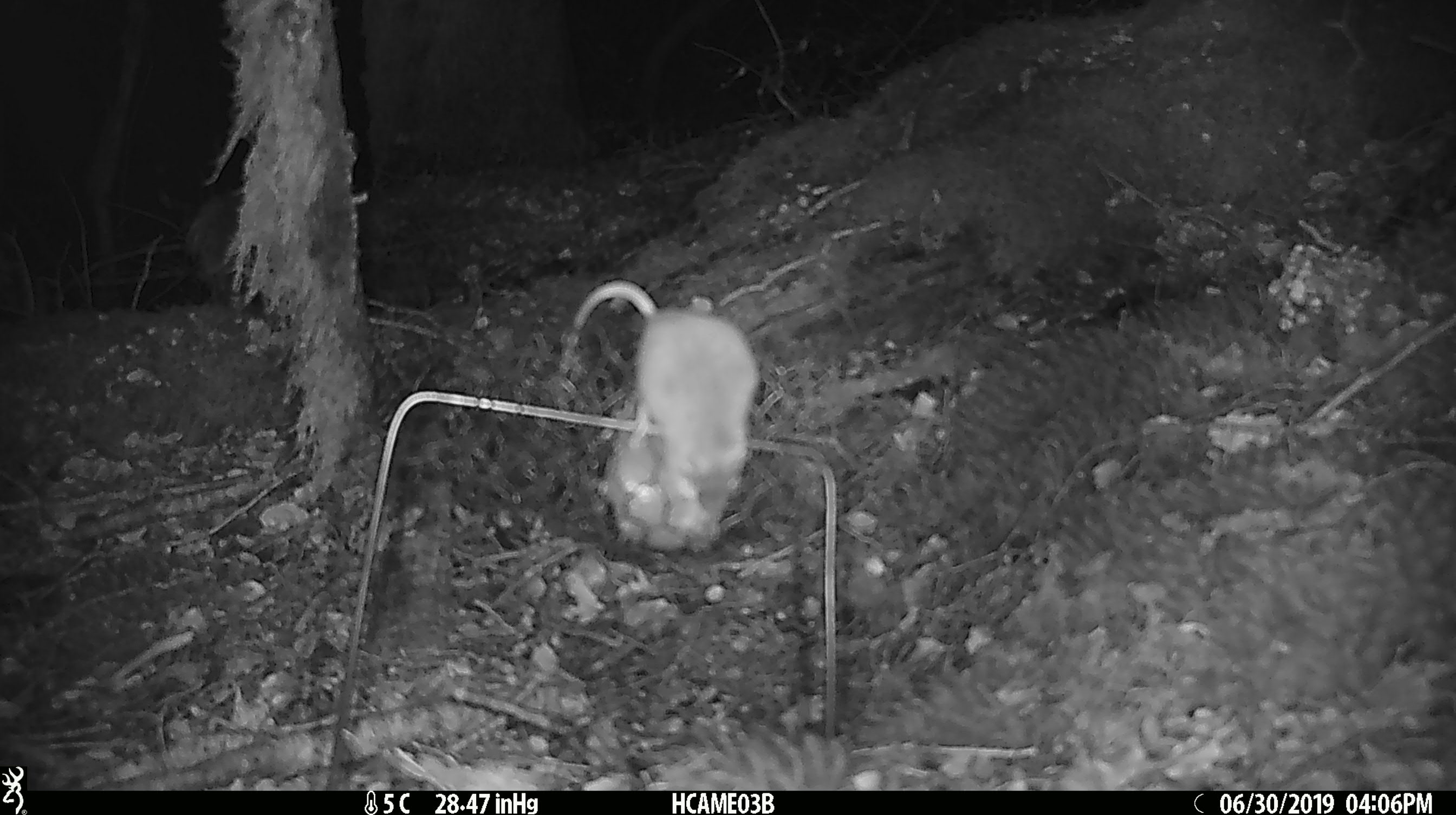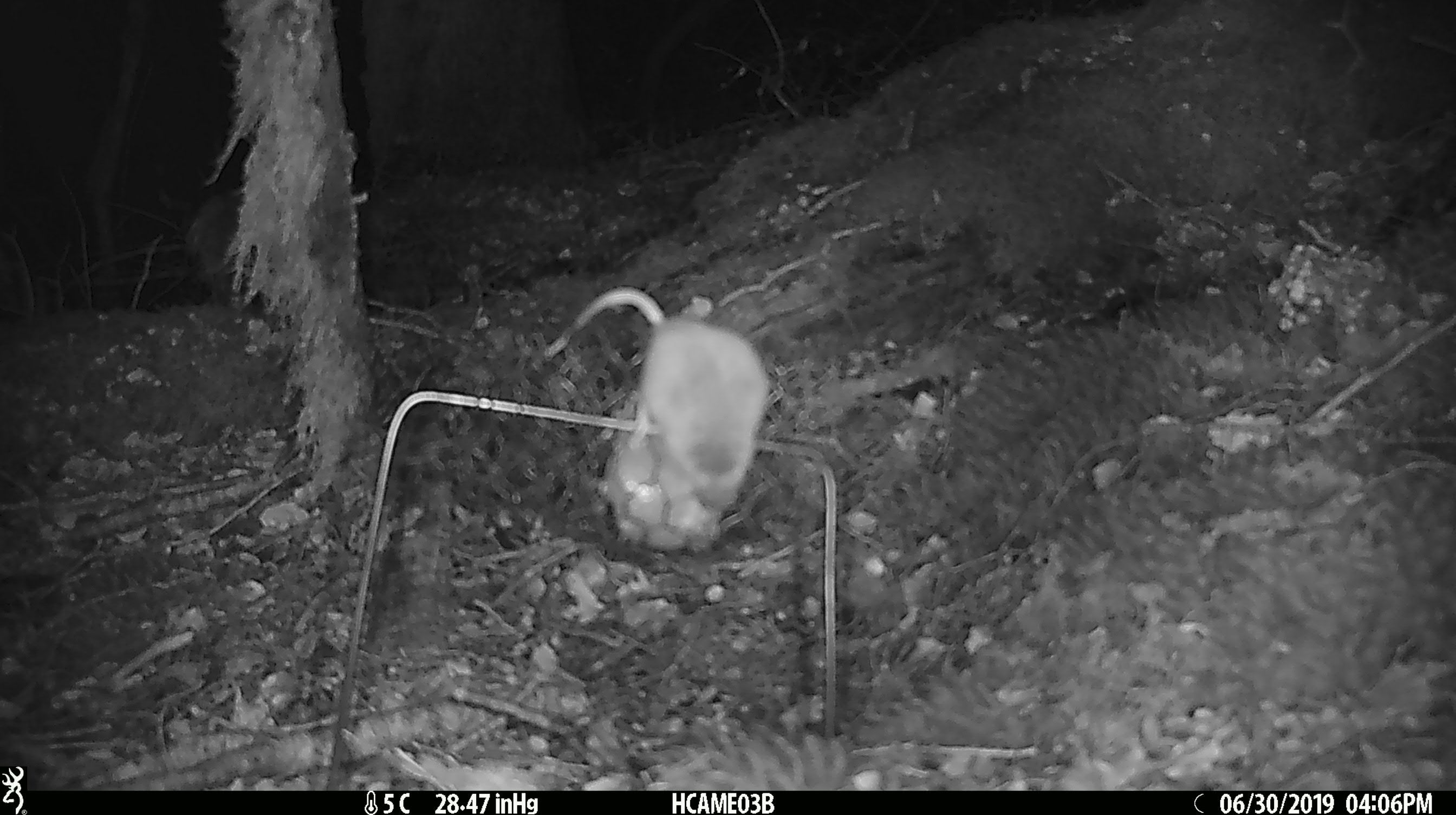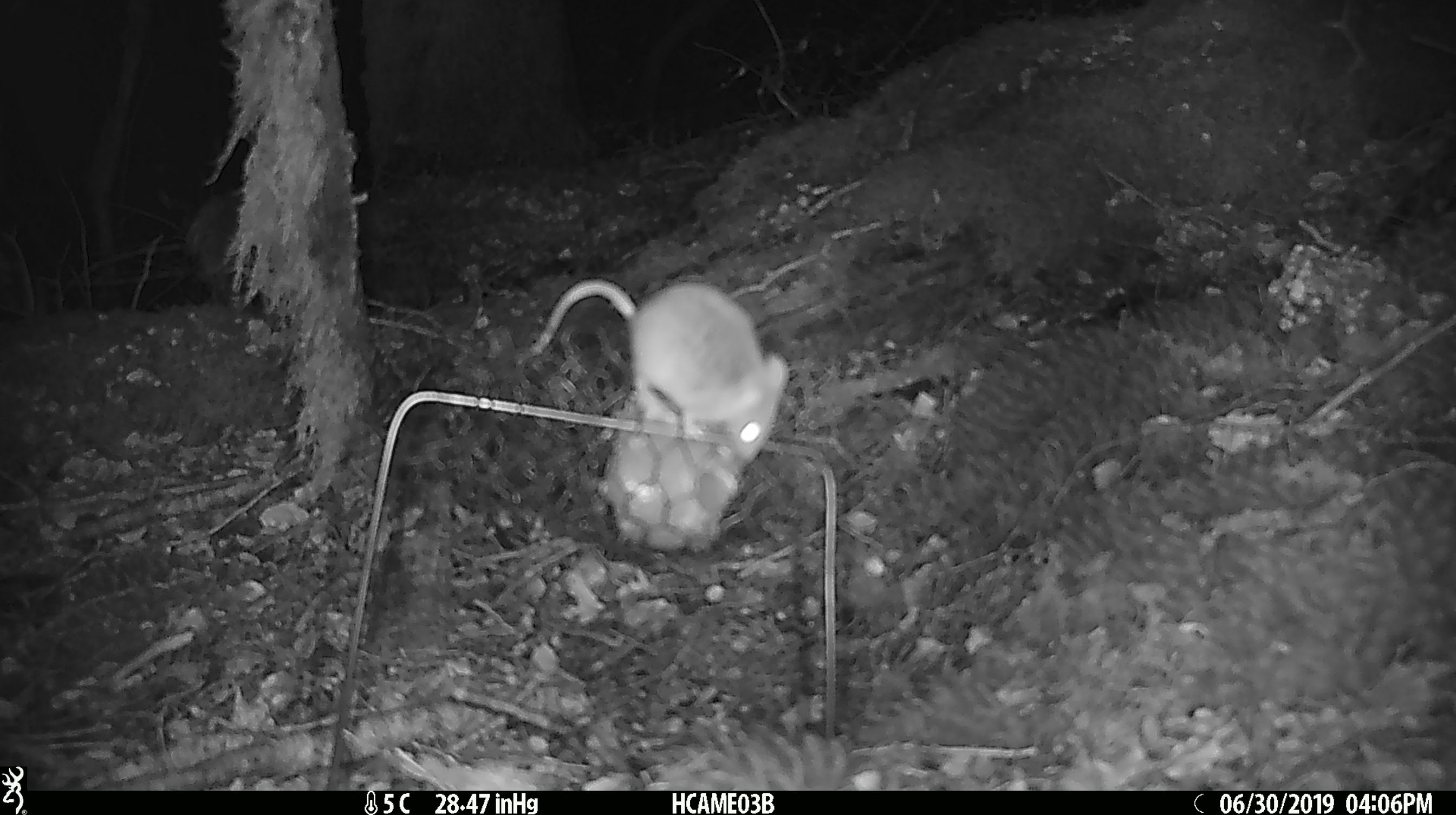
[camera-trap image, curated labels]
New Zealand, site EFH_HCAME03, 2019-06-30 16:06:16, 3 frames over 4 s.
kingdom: Animalia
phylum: Chordata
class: Mammalia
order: Rodentia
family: Muridae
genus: Mus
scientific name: Mus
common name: mouse